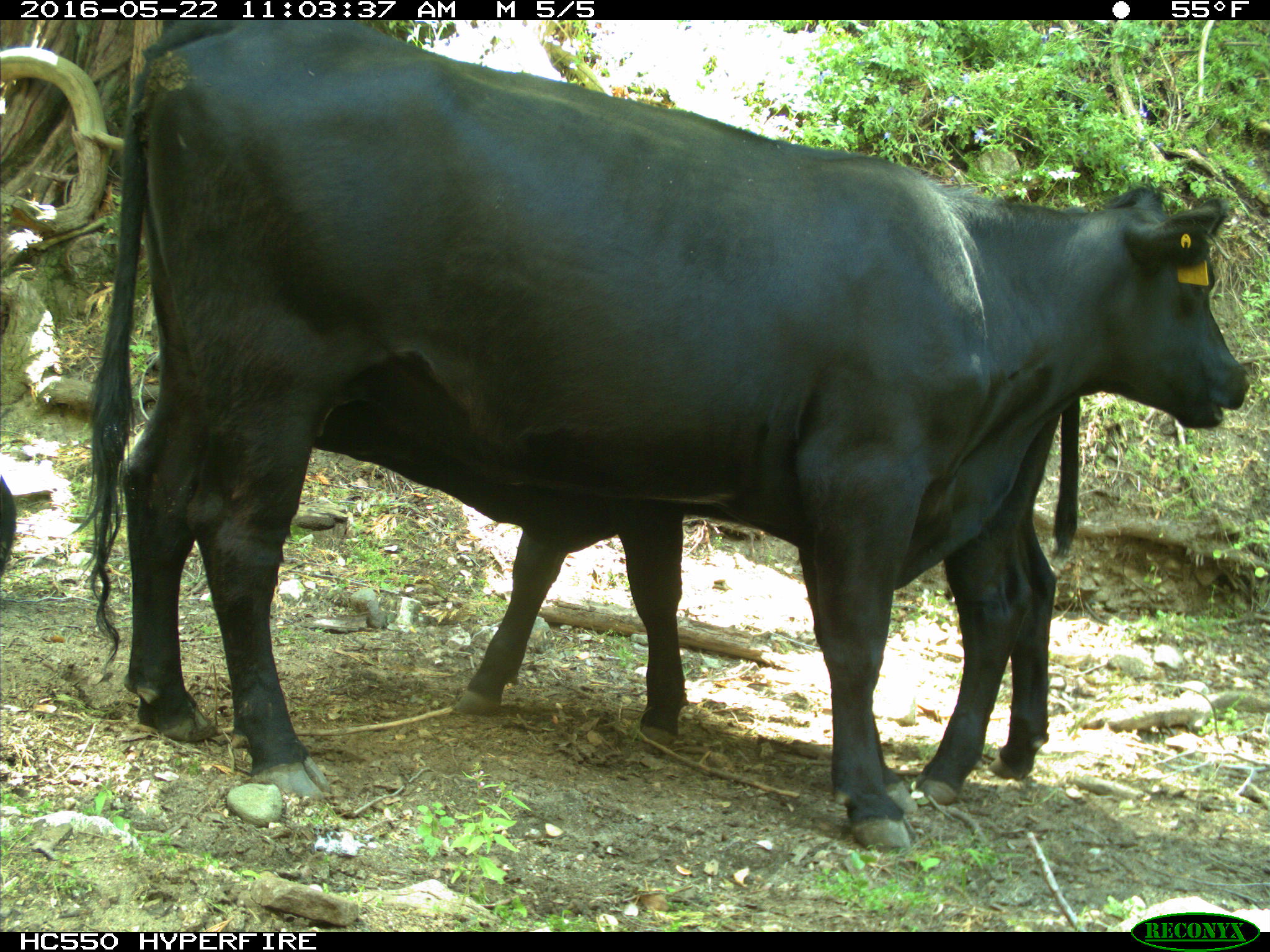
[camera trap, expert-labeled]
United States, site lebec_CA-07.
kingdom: Animalia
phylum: Chordata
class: Mammalia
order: Artiodactyla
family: Bovidae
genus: Bos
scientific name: Bos taurus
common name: domestic cow